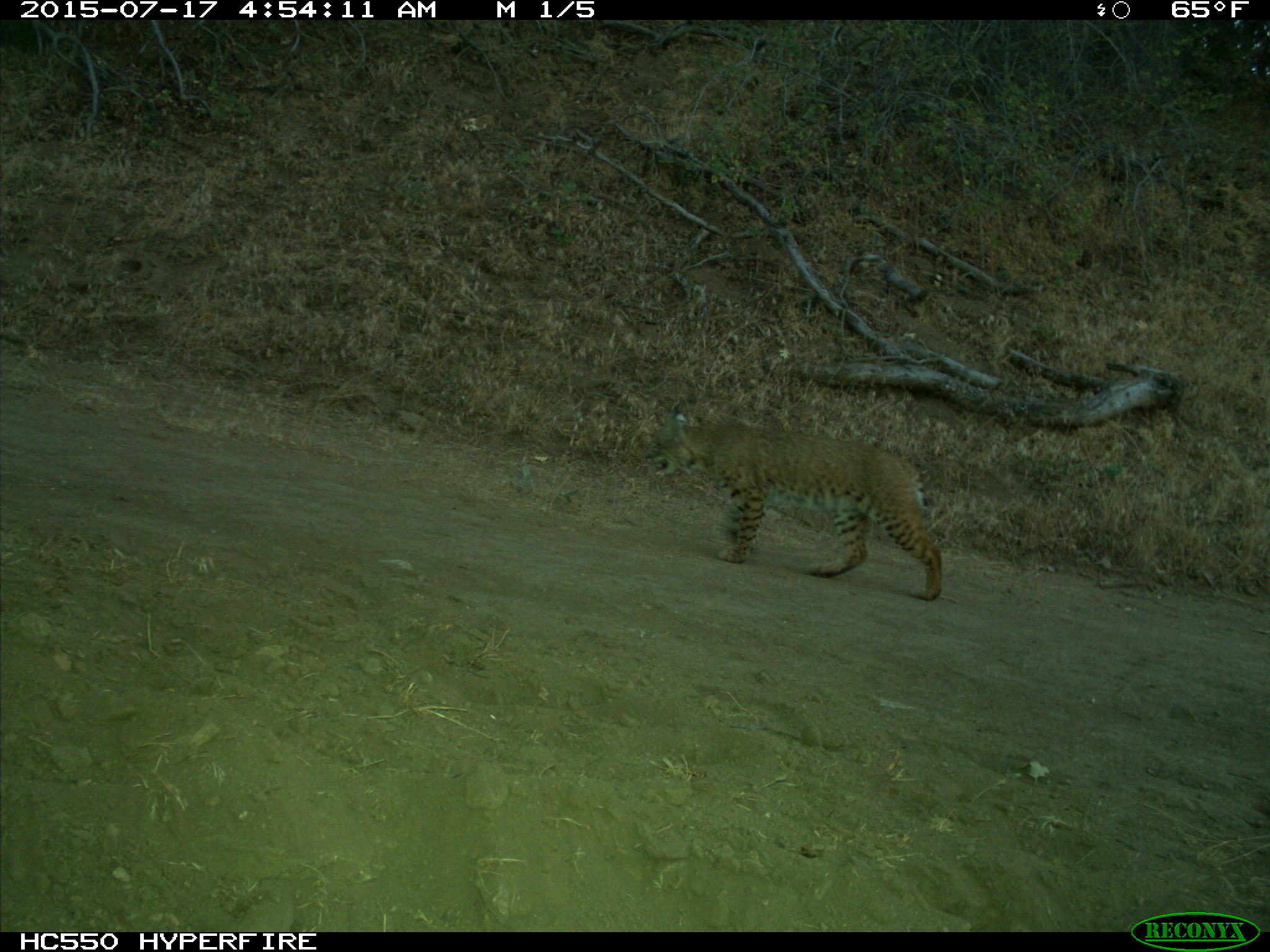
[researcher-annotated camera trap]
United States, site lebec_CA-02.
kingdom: Animalia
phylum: Chordata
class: Mammalia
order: Carnivora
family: Felidae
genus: Lynx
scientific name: Lynx rufus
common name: bobcat